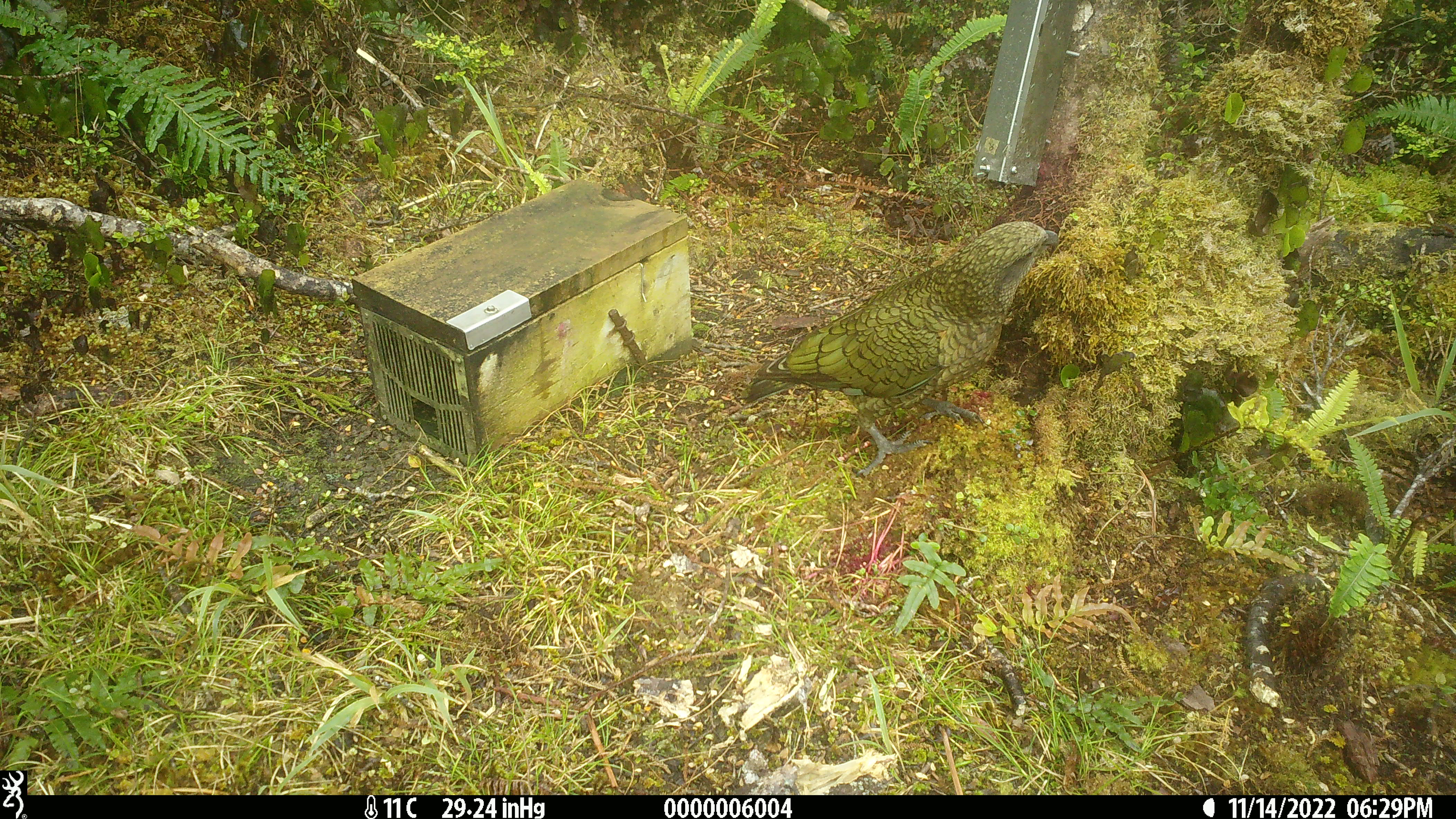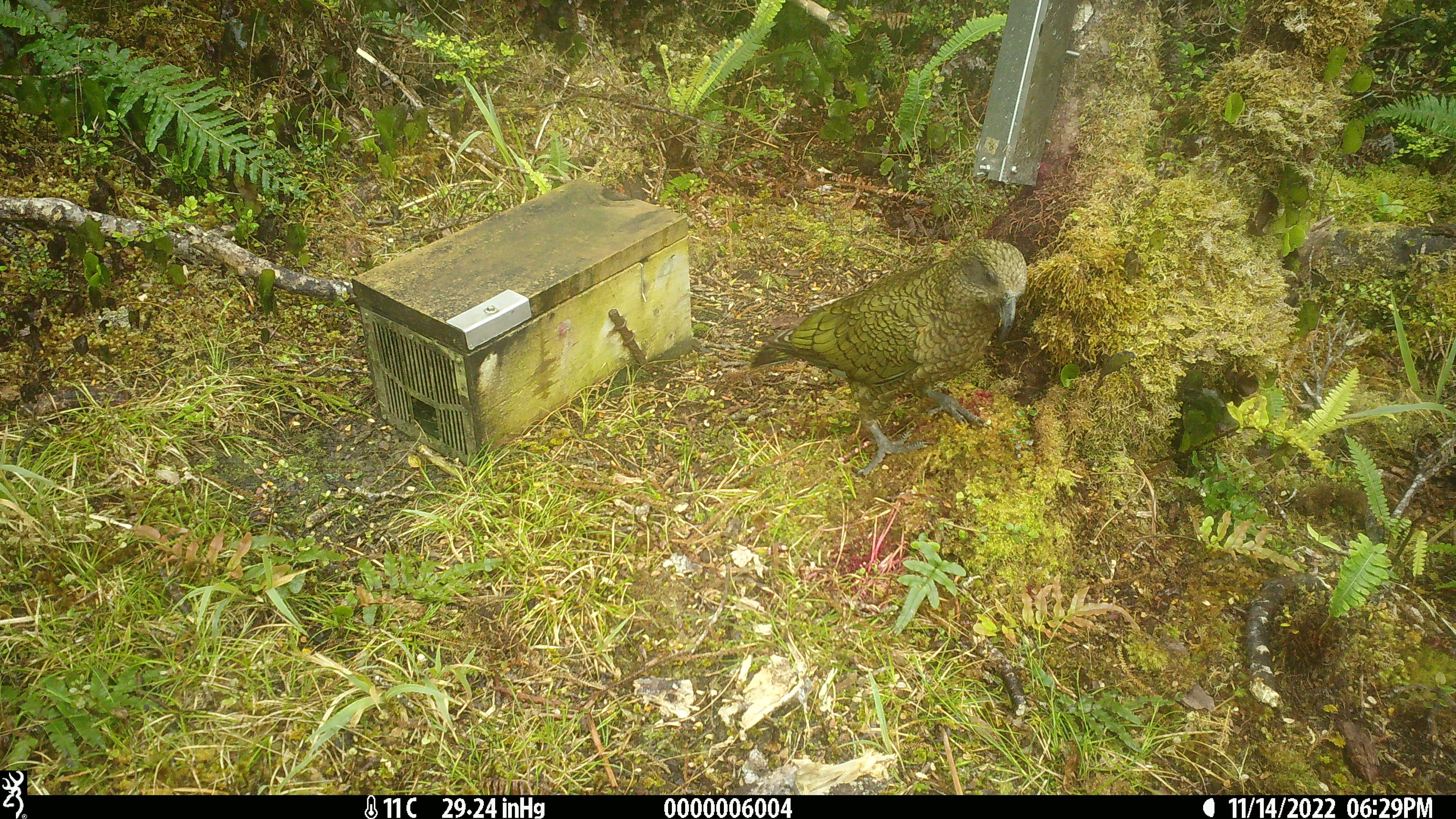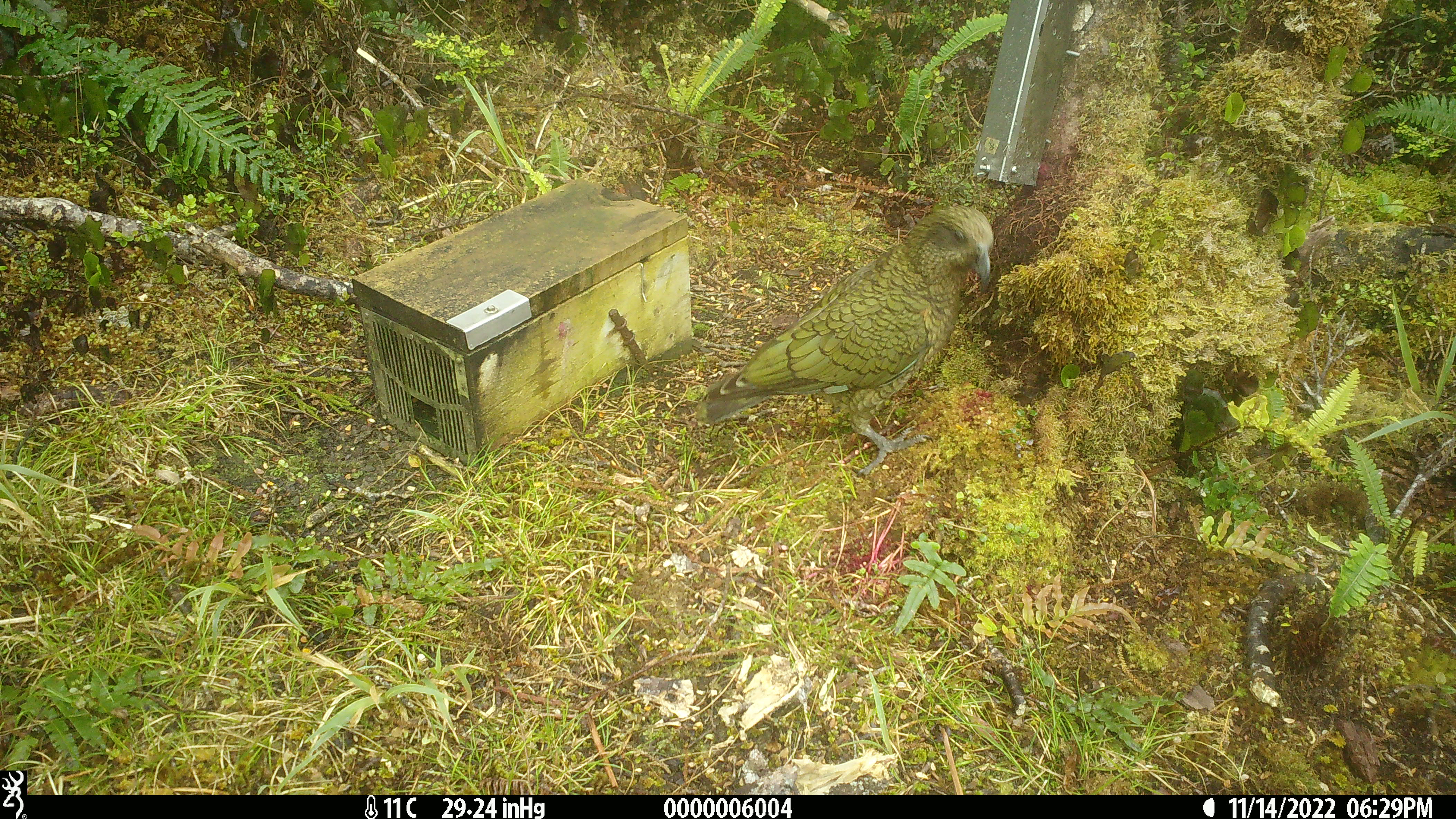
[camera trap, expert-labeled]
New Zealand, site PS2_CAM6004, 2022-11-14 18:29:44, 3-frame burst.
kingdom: Animalia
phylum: Chordata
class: Aves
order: Psittaciformes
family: Strigopidae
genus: Nestor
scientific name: Nestor notabilis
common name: kea